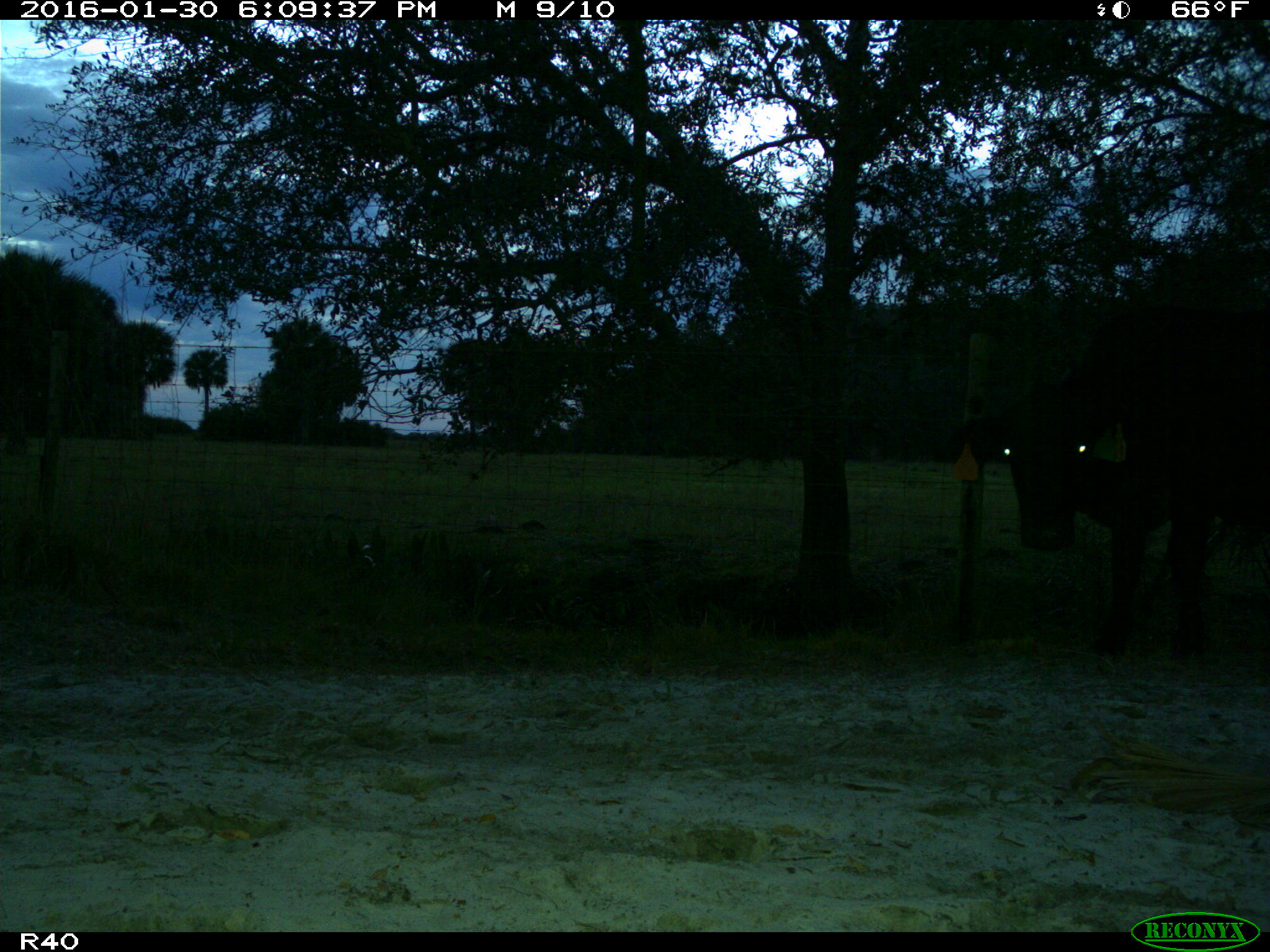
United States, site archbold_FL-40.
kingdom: Animalia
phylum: Chordata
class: Mammalia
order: Artiodactyla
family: Bovidae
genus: Bos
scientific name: Bos taurus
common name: domestic cow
Bos taurus (domestic cow).